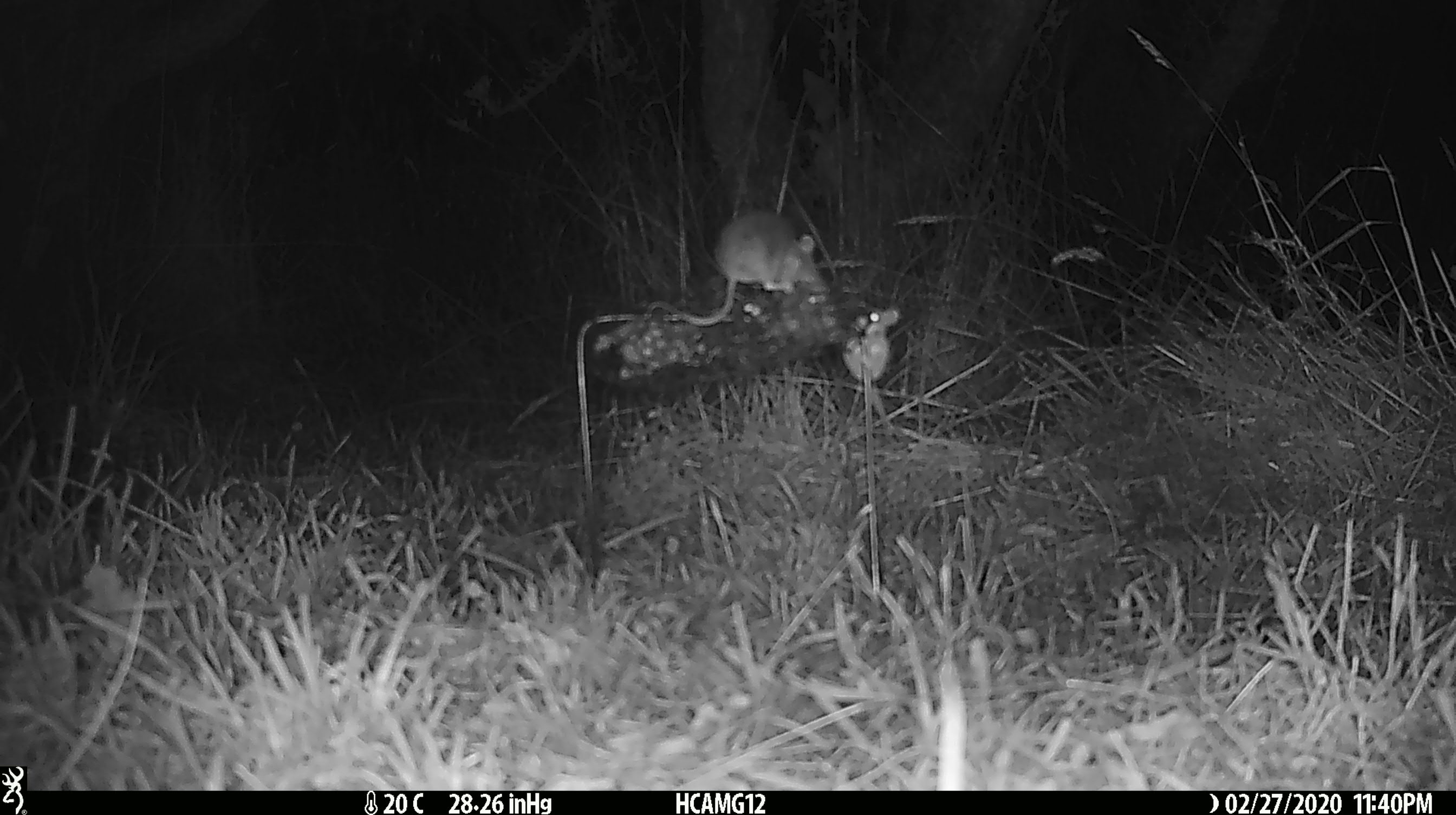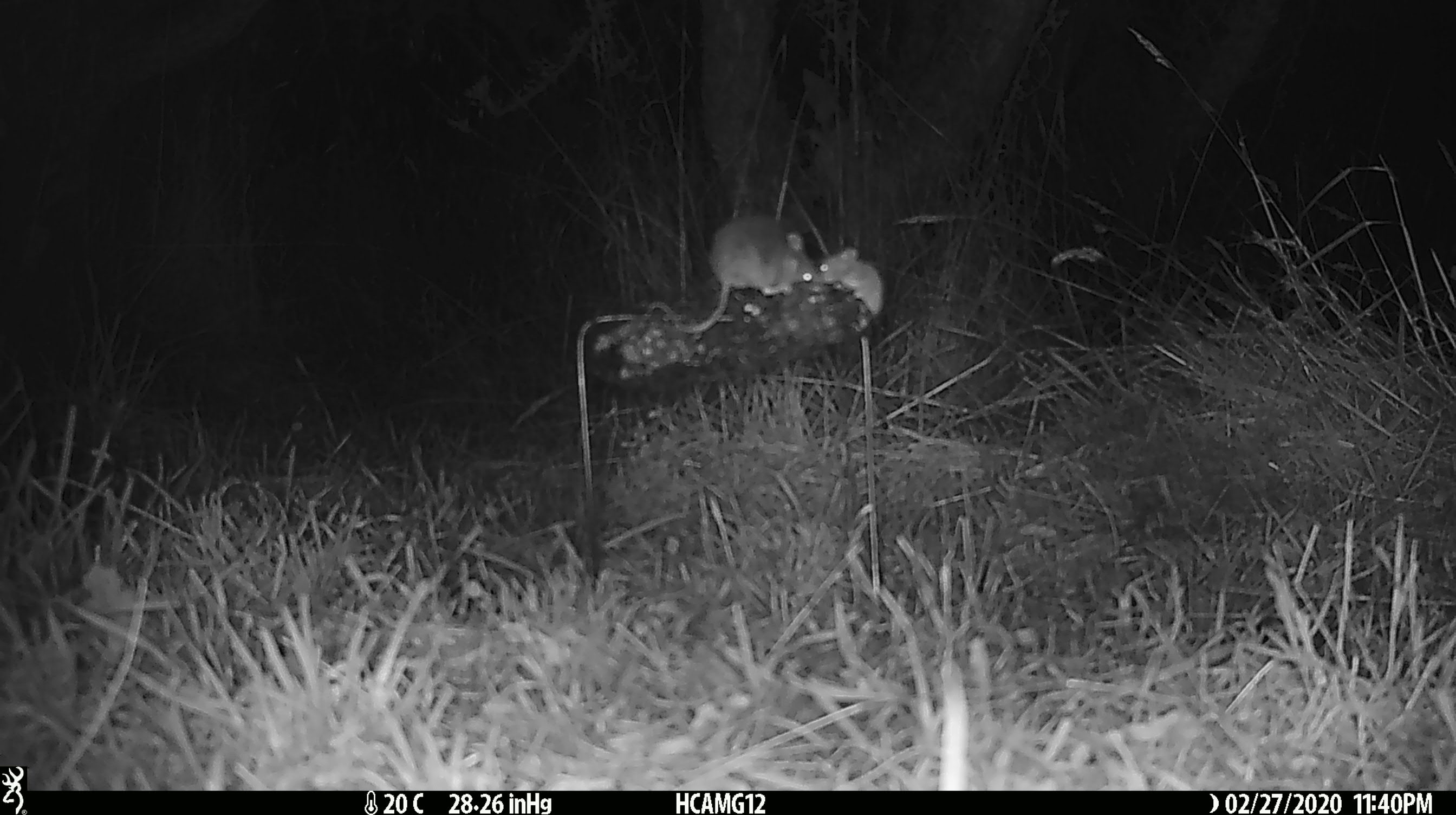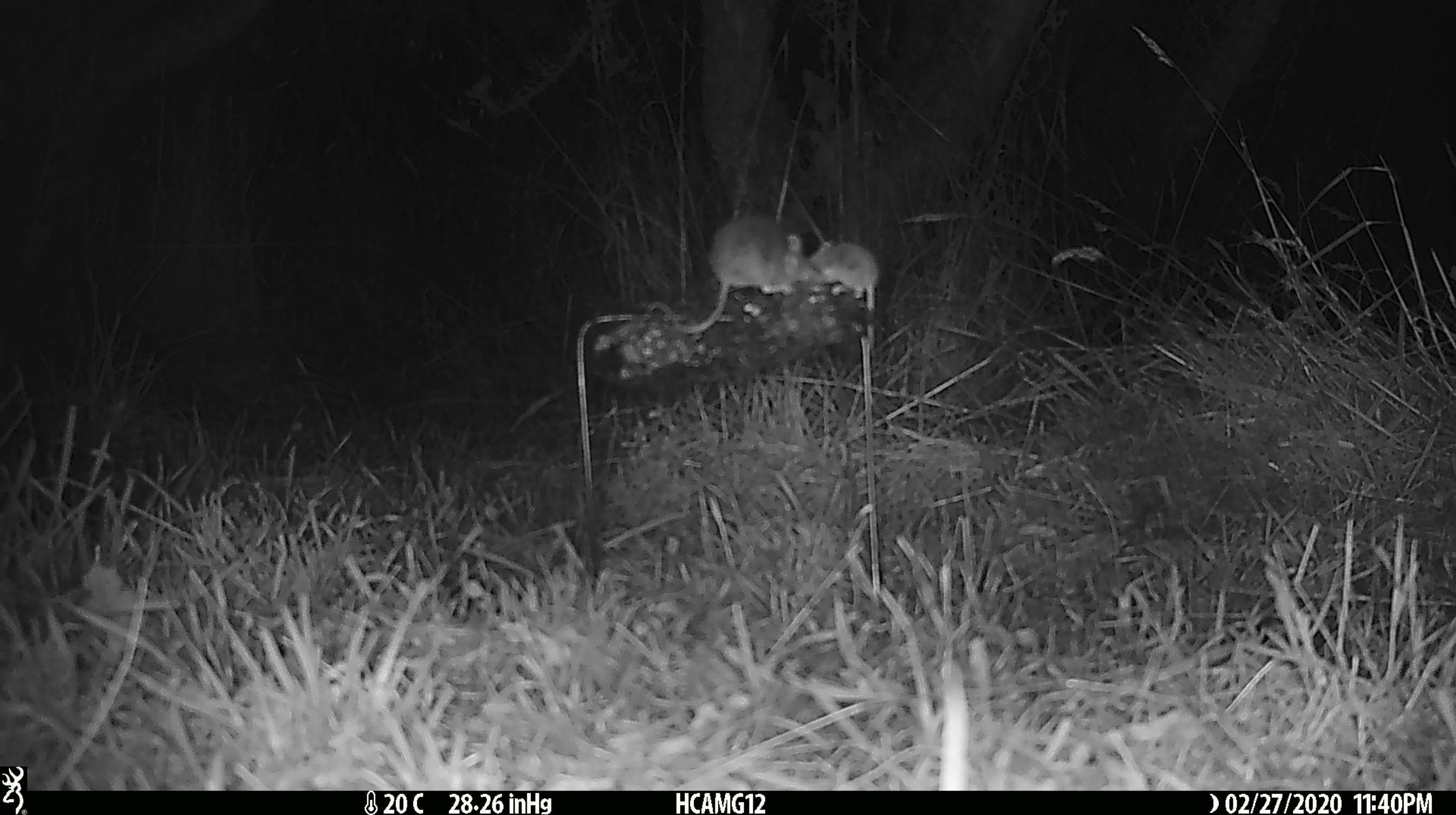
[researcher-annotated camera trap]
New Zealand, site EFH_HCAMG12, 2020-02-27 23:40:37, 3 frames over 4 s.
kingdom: Animalia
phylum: Chordata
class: Mammalia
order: Rodentia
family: Muridae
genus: Mus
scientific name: Mus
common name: mouse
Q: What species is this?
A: Mouse (Mus).